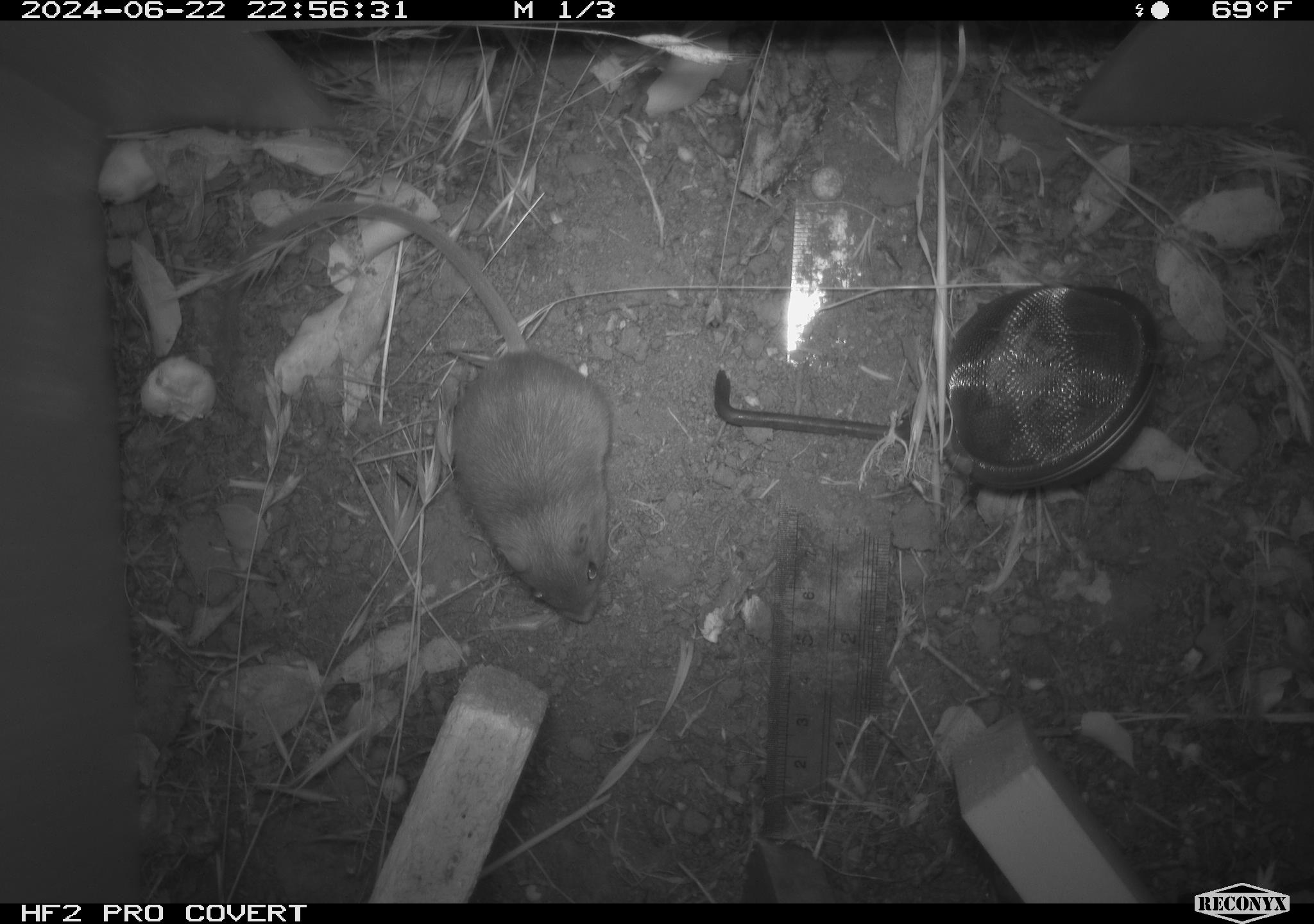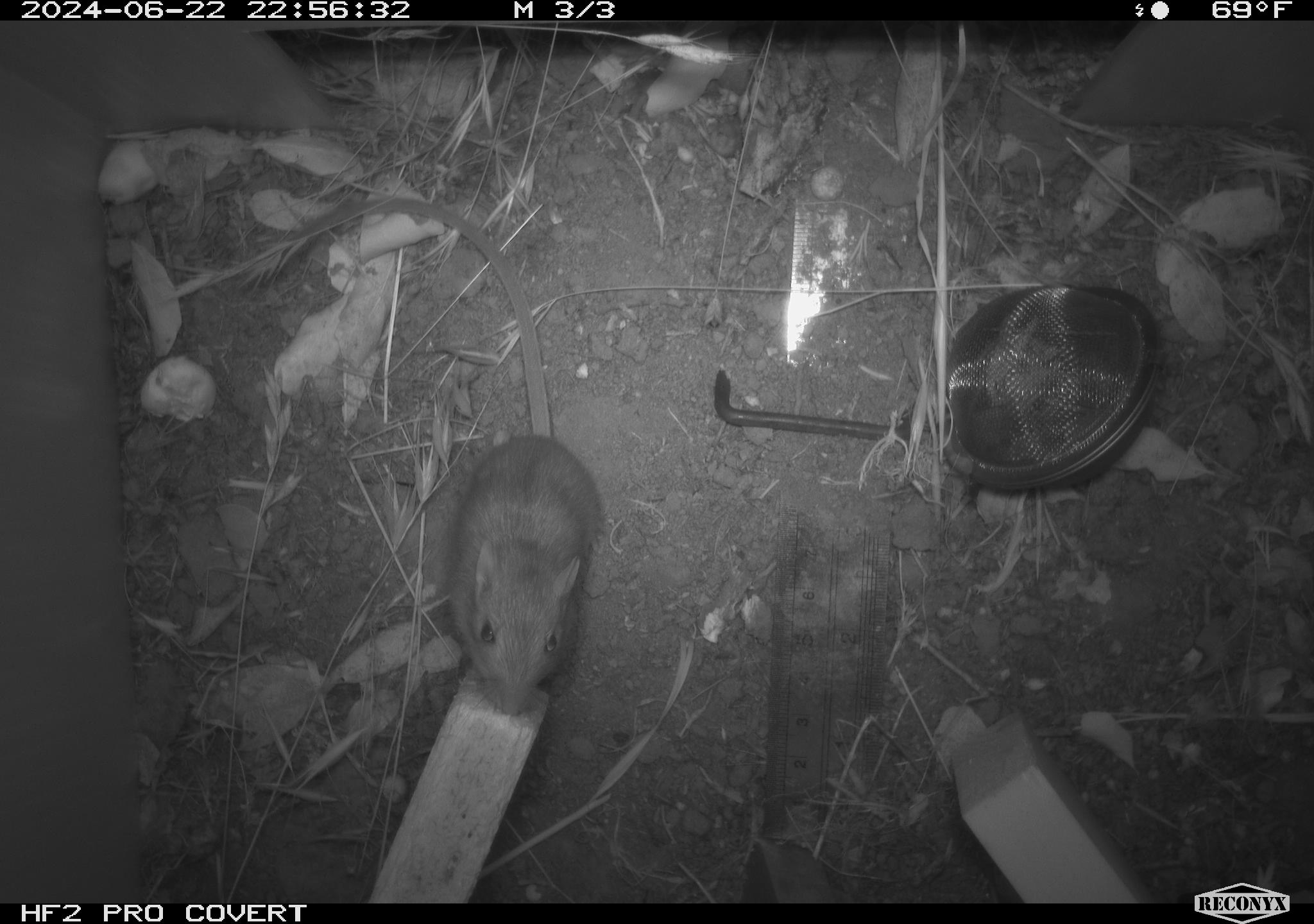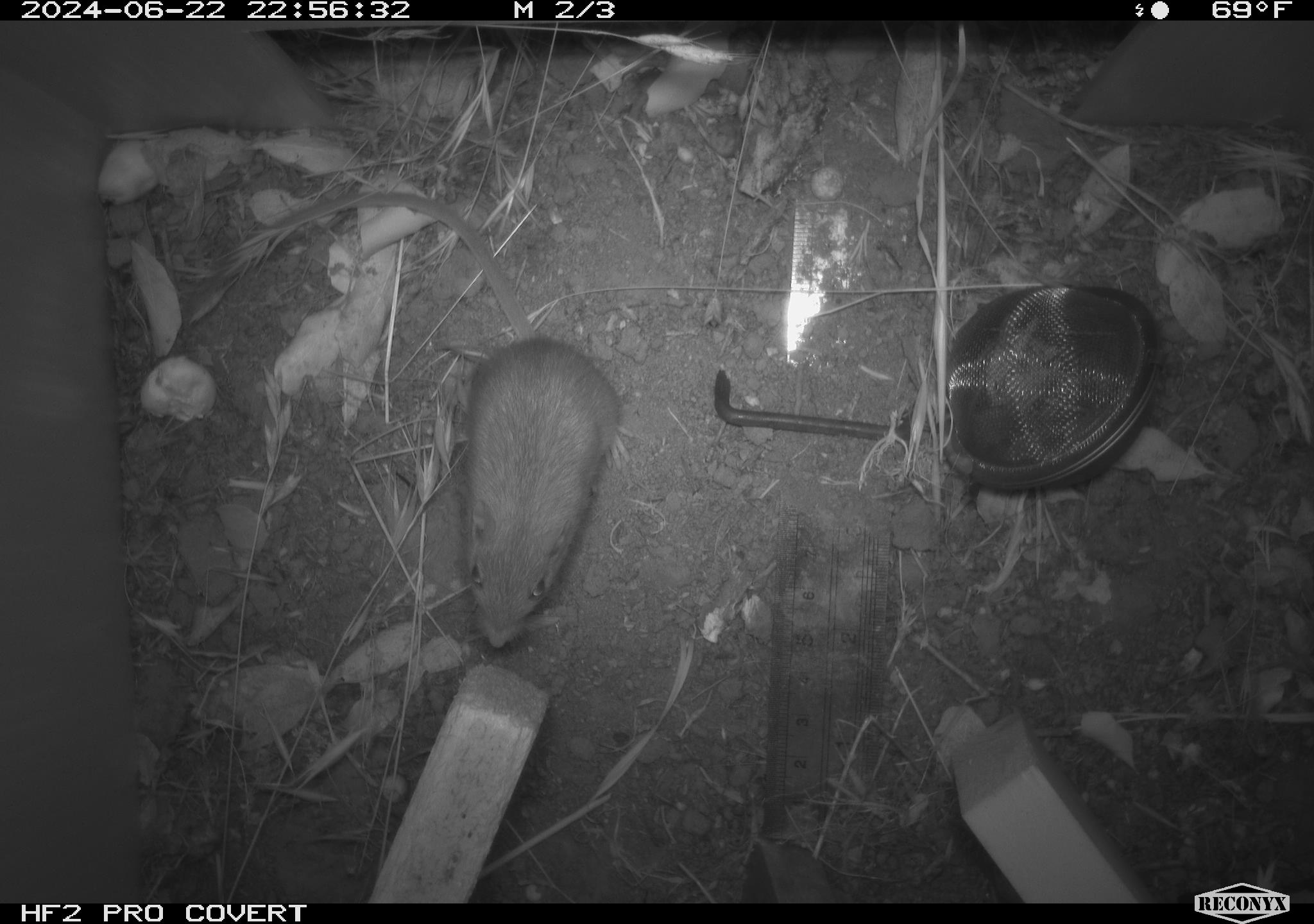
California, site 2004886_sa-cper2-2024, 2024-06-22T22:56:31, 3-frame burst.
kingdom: Animalia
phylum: Chordata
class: Mammalia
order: Rodentia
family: Heteromyidae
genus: Dipodomys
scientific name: Dipodomys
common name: kangaroo rats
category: dipodomys species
Dipodomys species (kangaroo rats) (Dipodomys).